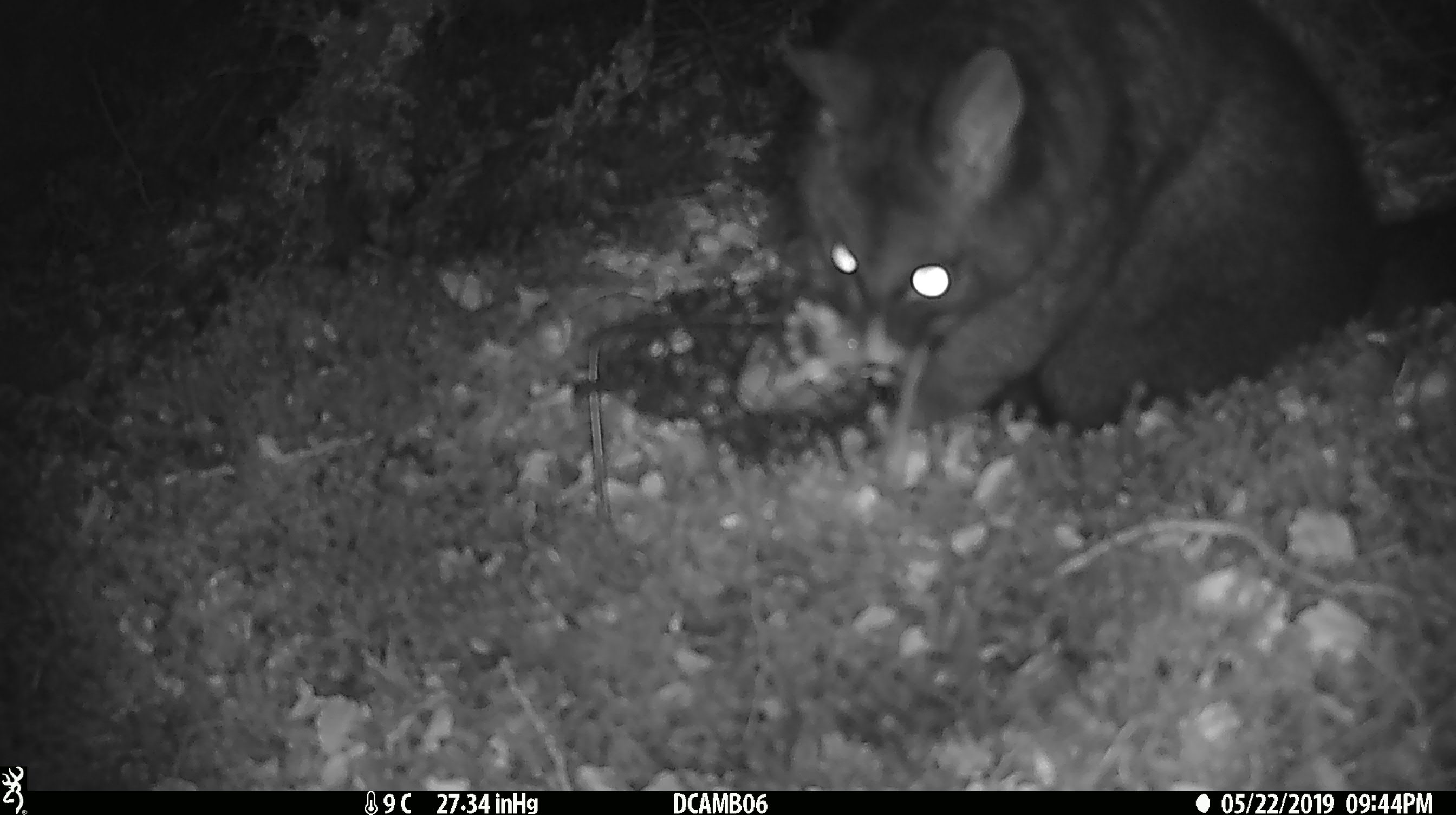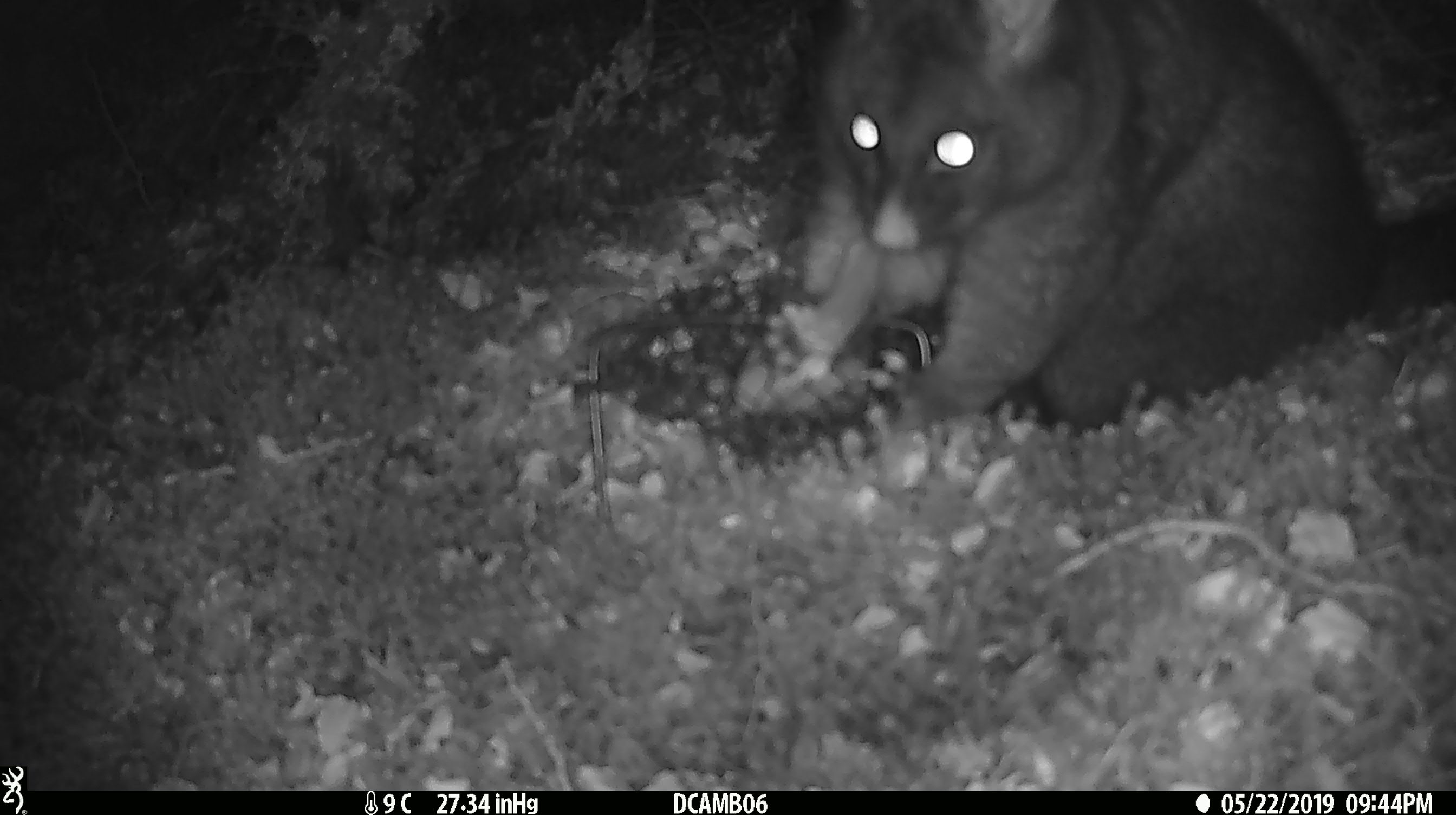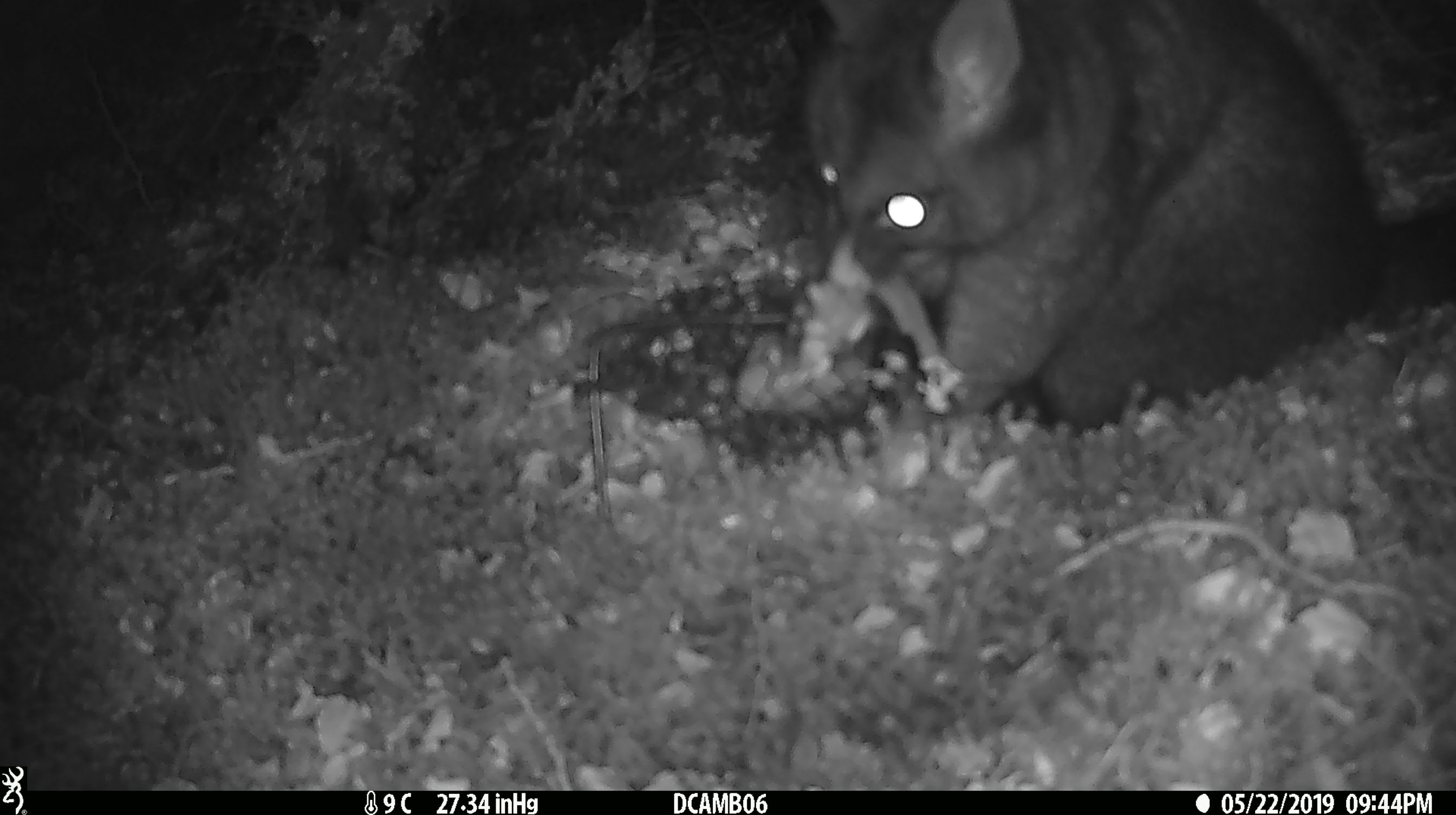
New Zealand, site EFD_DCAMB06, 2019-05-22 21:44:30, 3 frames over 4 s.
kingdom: Animalia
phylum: Chordata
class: Mammalia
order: Diprotodontia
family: Phalangeridae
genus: Trichosurus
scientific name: Trichosurus vulpecula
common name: common brushtail possum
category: possum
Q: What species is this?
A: Possum (common brushtail possum) (Trichosurus vulpecula).